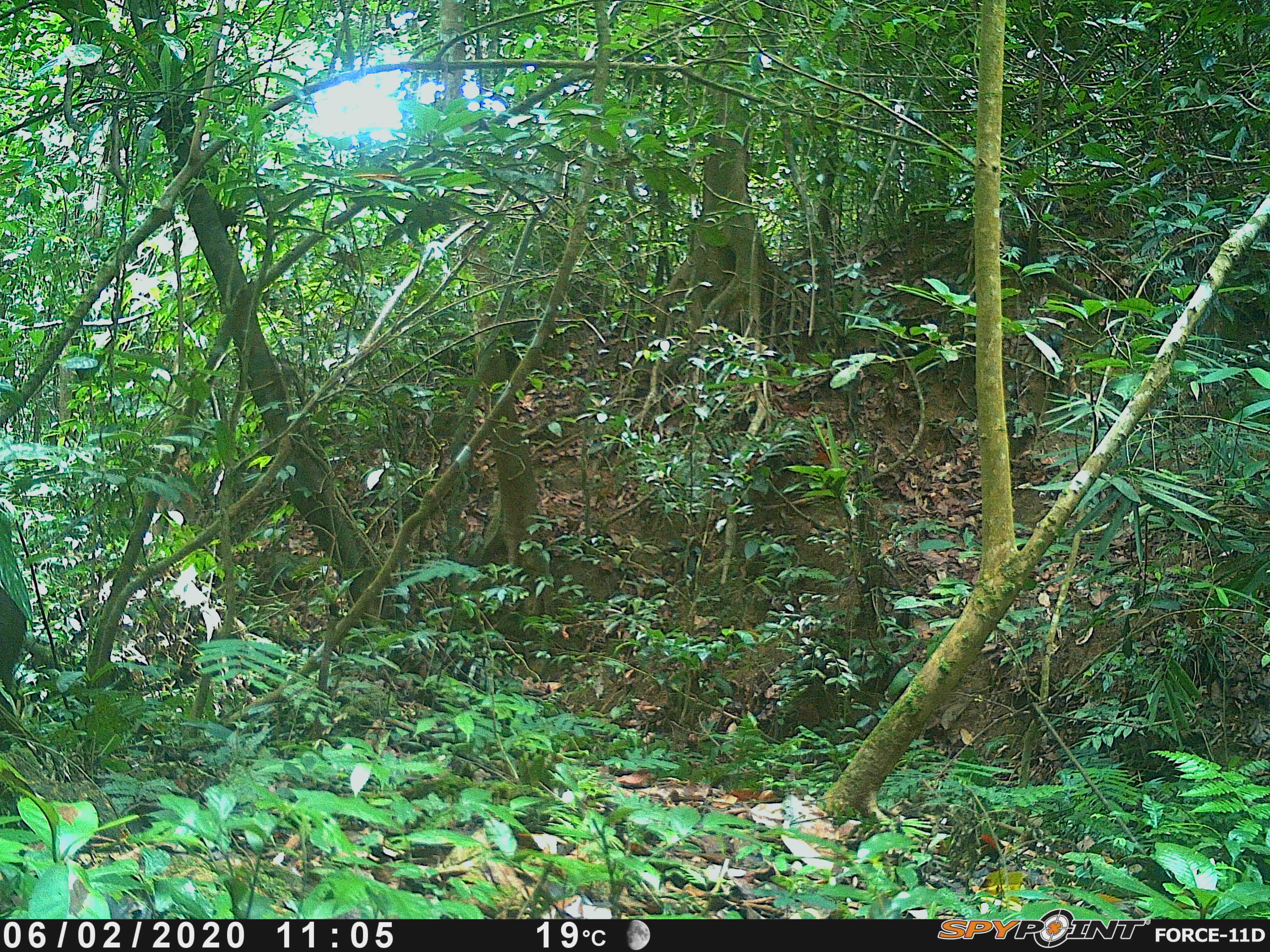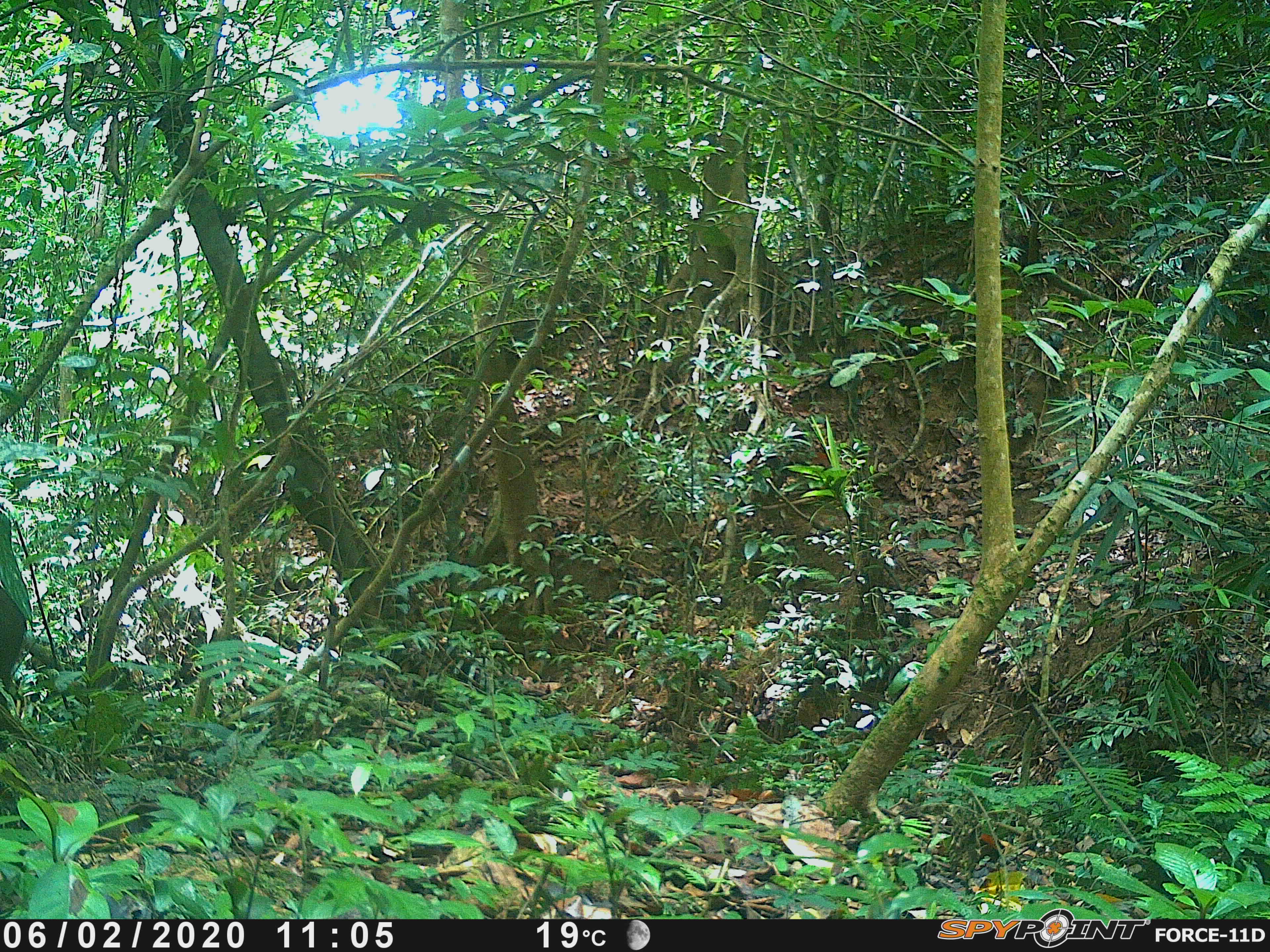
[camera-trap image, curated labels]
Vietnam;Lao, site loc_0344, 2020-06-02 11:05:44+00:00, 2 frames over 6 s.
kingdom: Animalia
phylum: Chordata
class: Mammalia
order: Artiodactyla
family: Suidae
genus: Sus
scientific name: Sus scrofa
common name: eurasian wild pig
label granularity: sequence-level